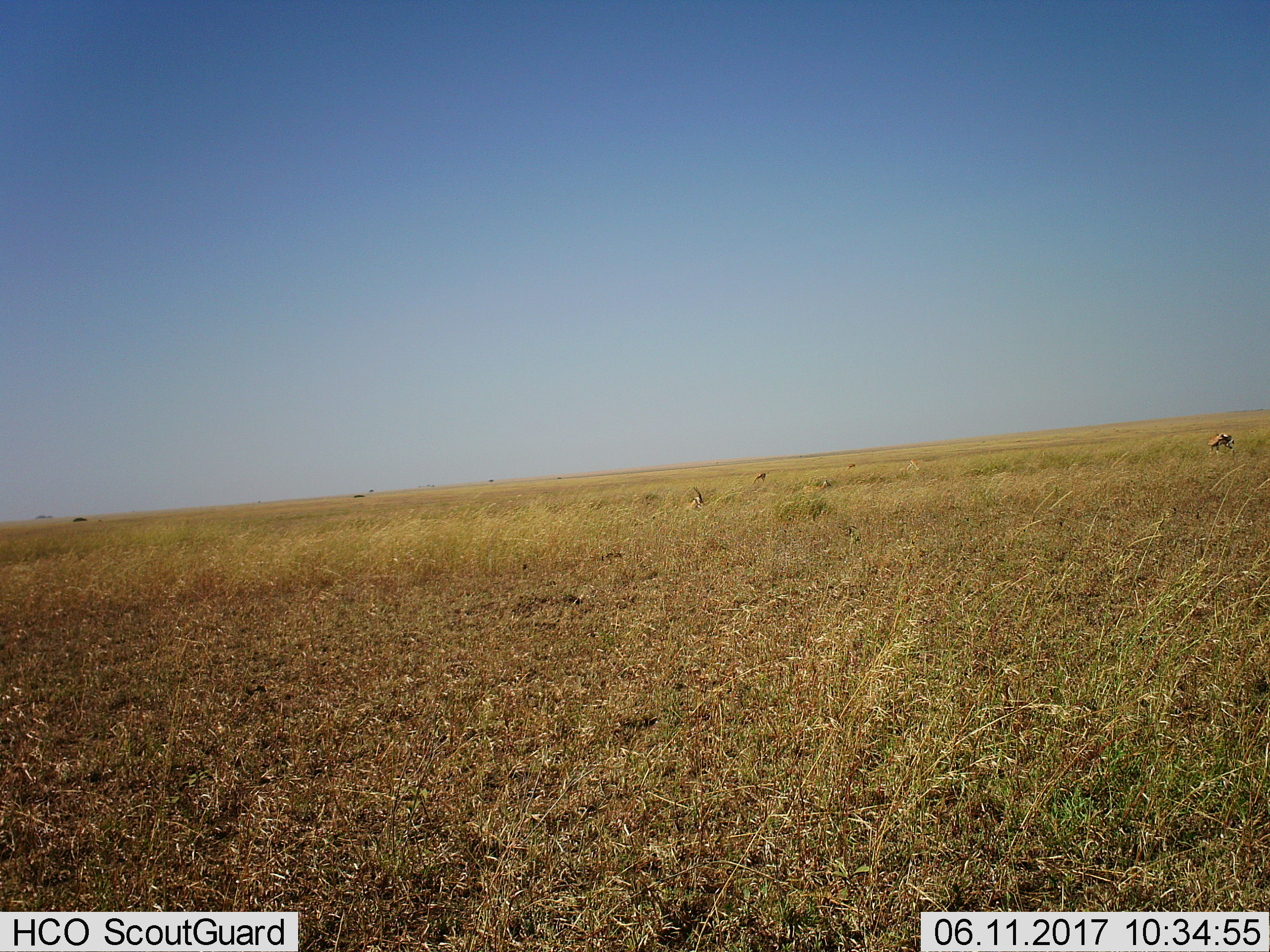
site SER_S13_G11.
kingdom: Animalia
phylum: Chordata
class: Mammalia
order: Artiodactyla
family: Bovidae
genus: Eudorcas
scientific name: Eudorcas thomsonii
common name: thomson's gazelle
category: gazellethomsons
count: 6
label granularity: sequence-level